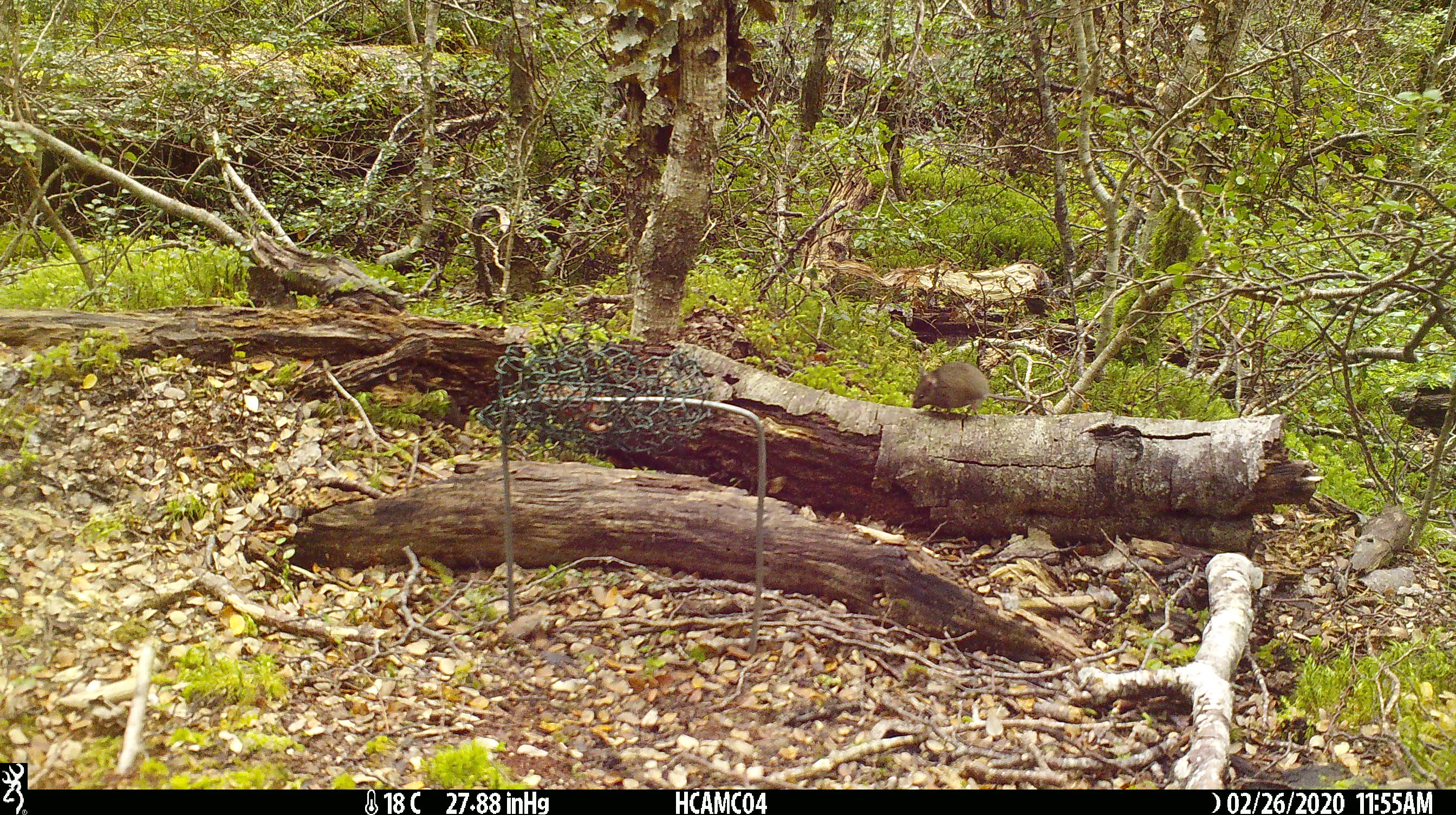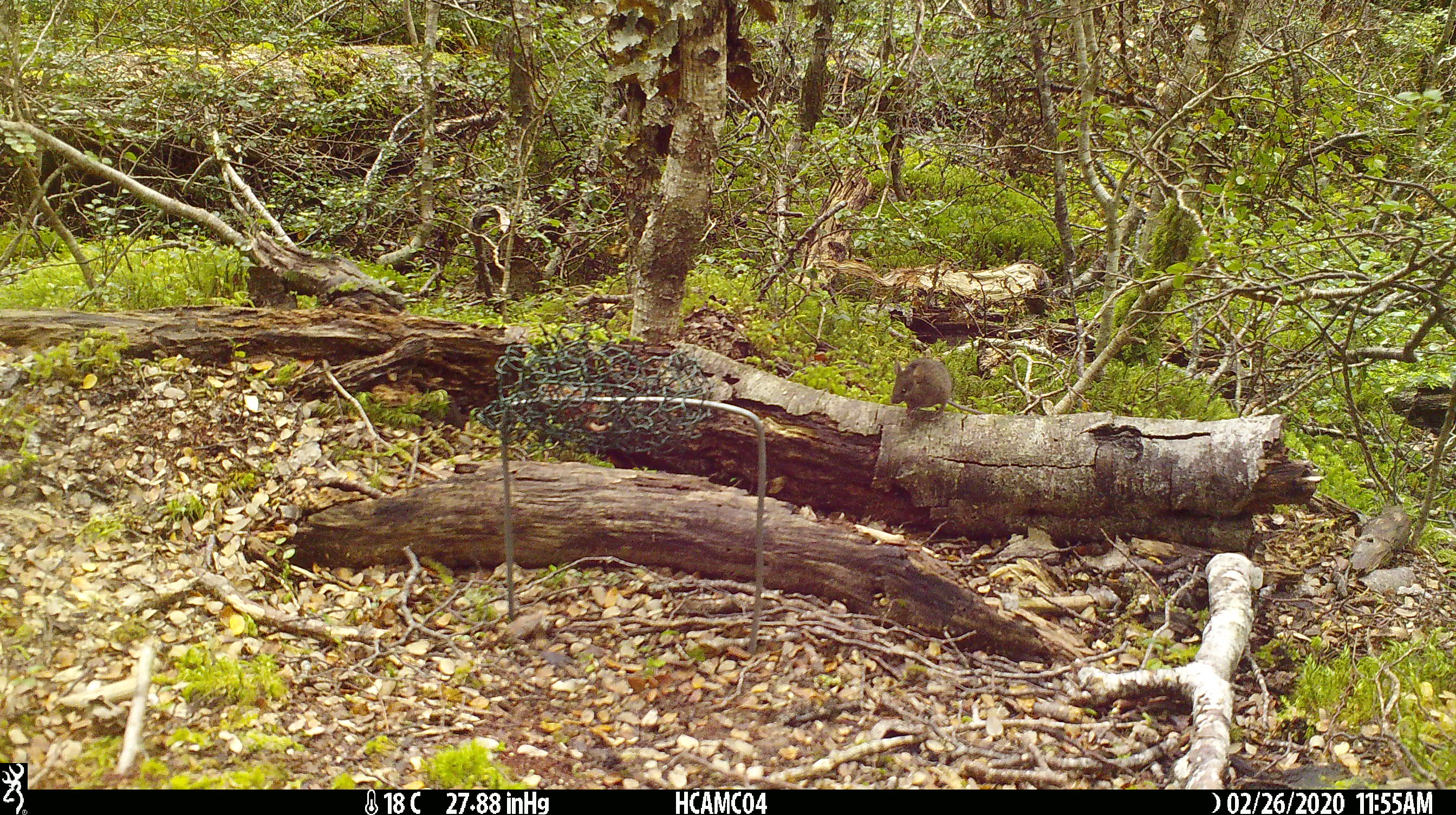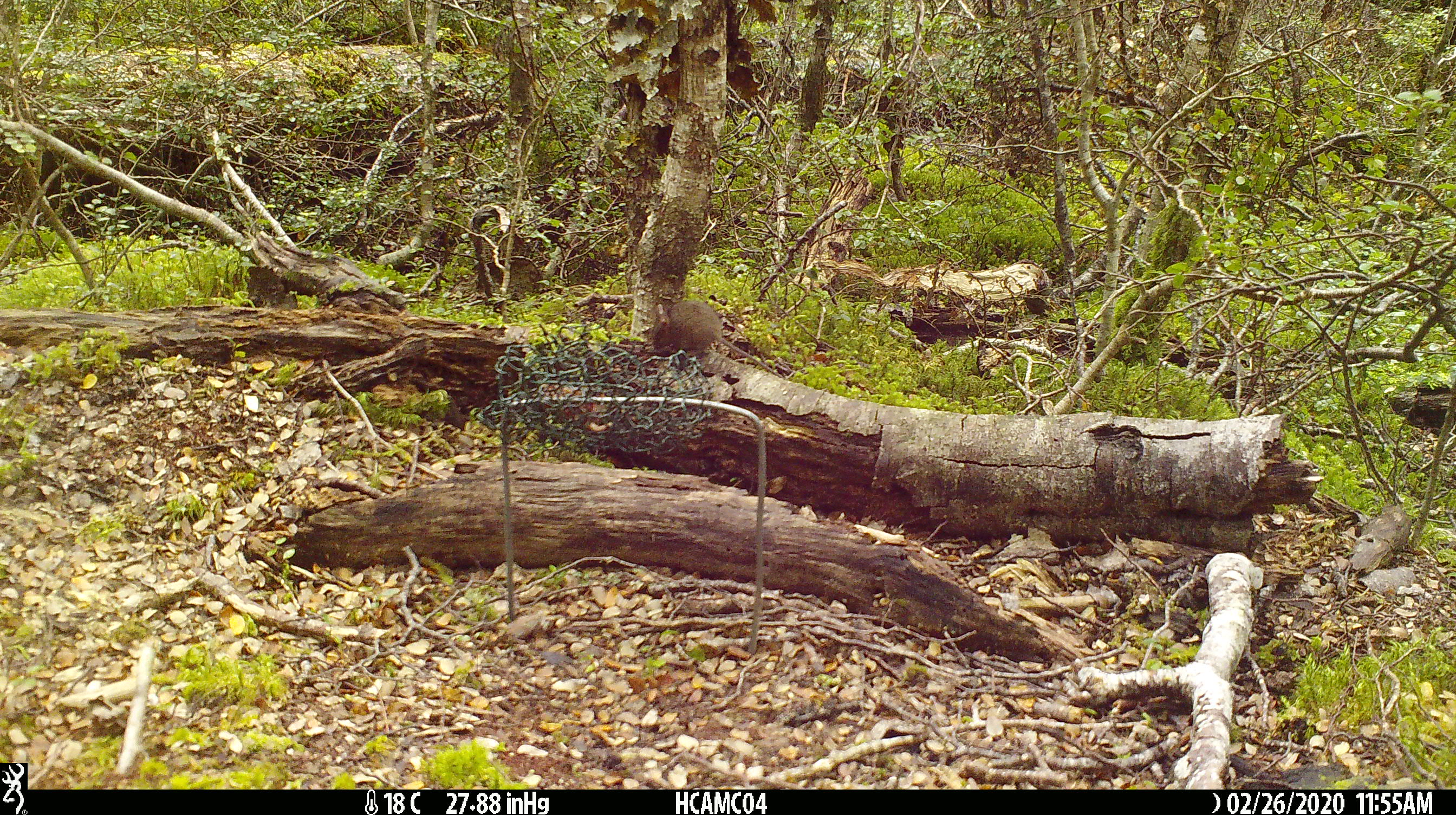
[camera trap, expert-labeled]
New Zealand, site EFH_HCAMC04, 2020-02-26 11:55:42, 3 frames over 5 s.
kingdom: Animalia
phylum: Chordata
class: Mammalia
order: Rodentia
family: Muridae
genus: Mus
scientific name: Mus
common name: mouse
Mouse (Mus).